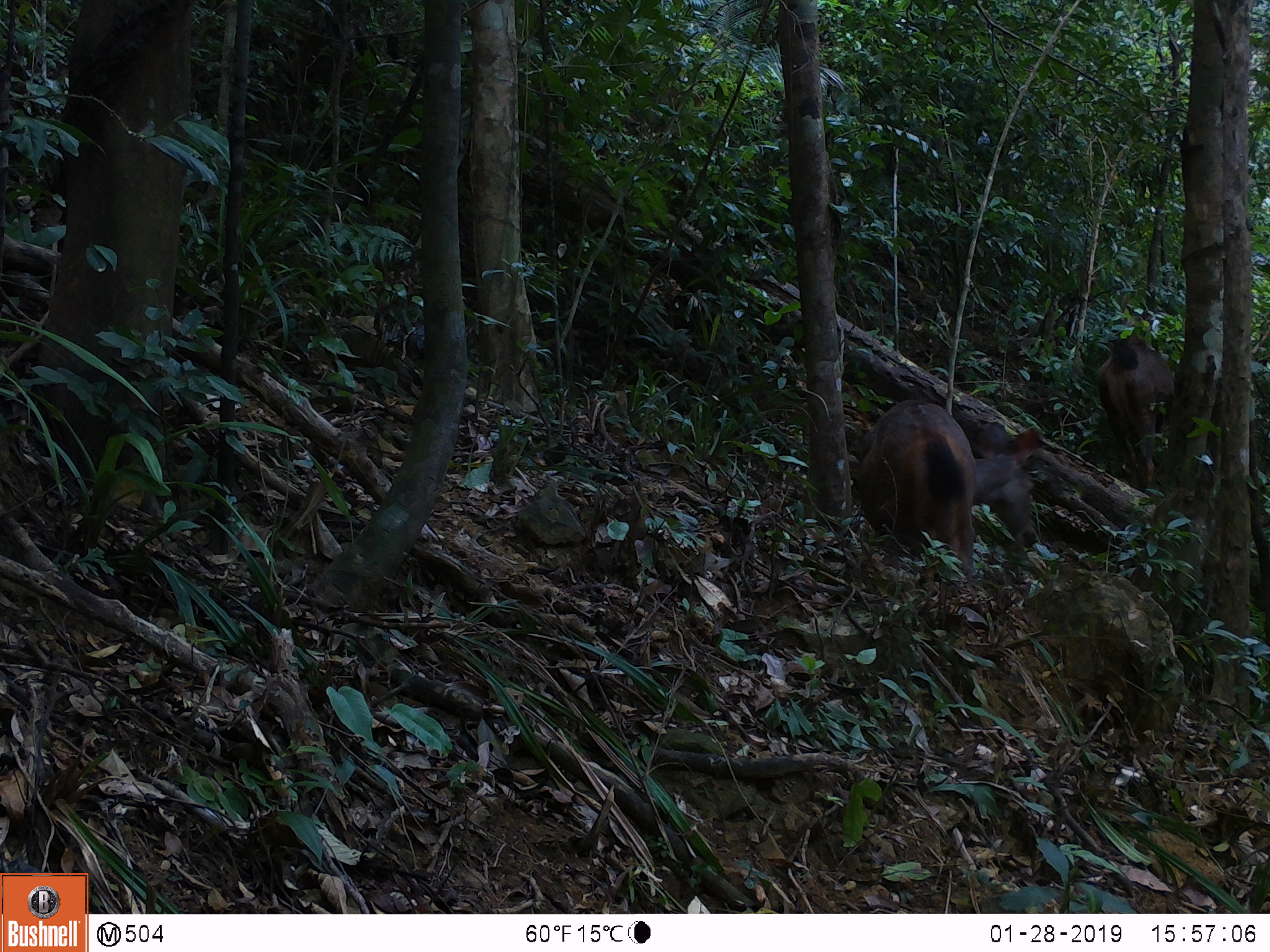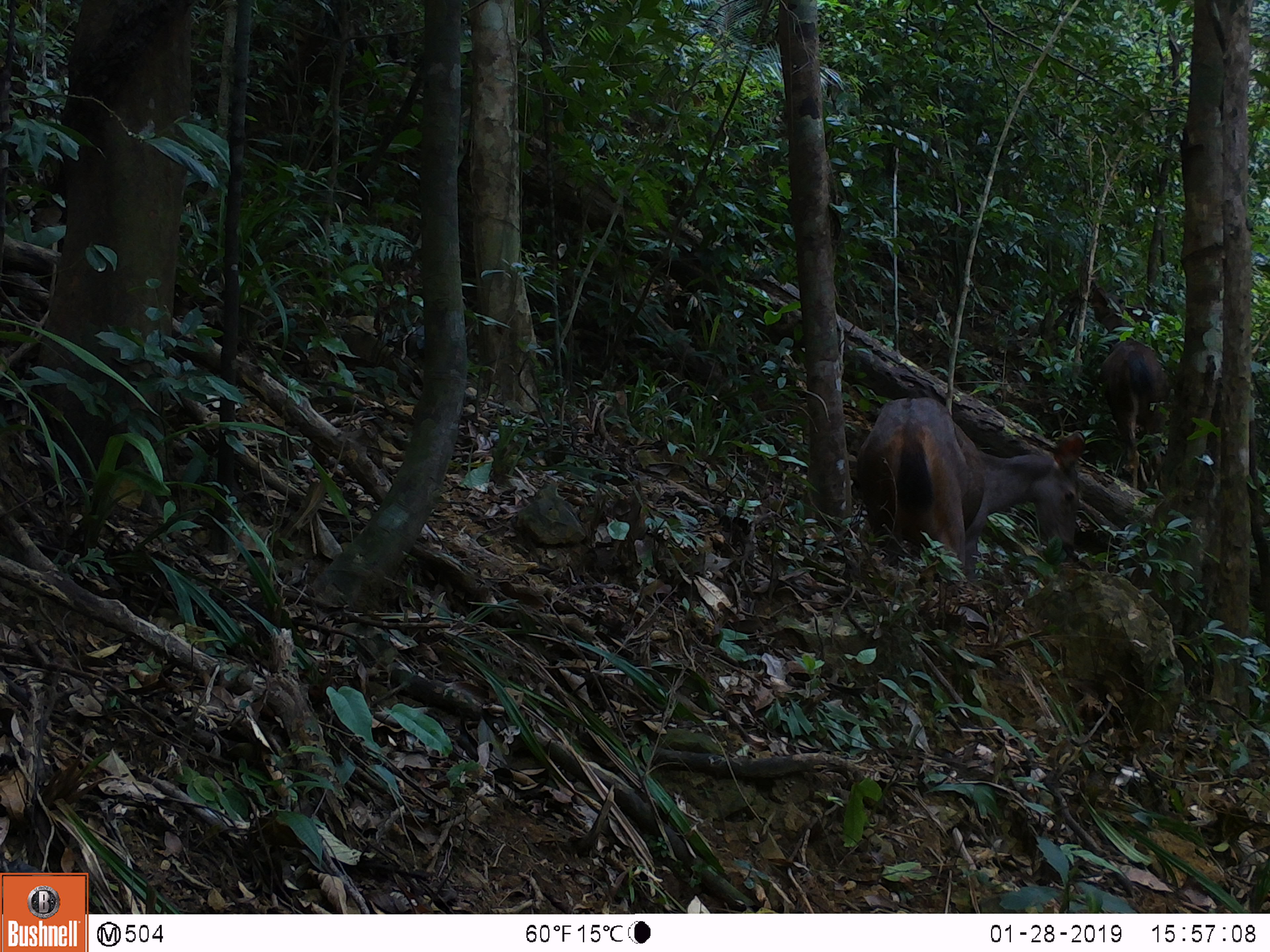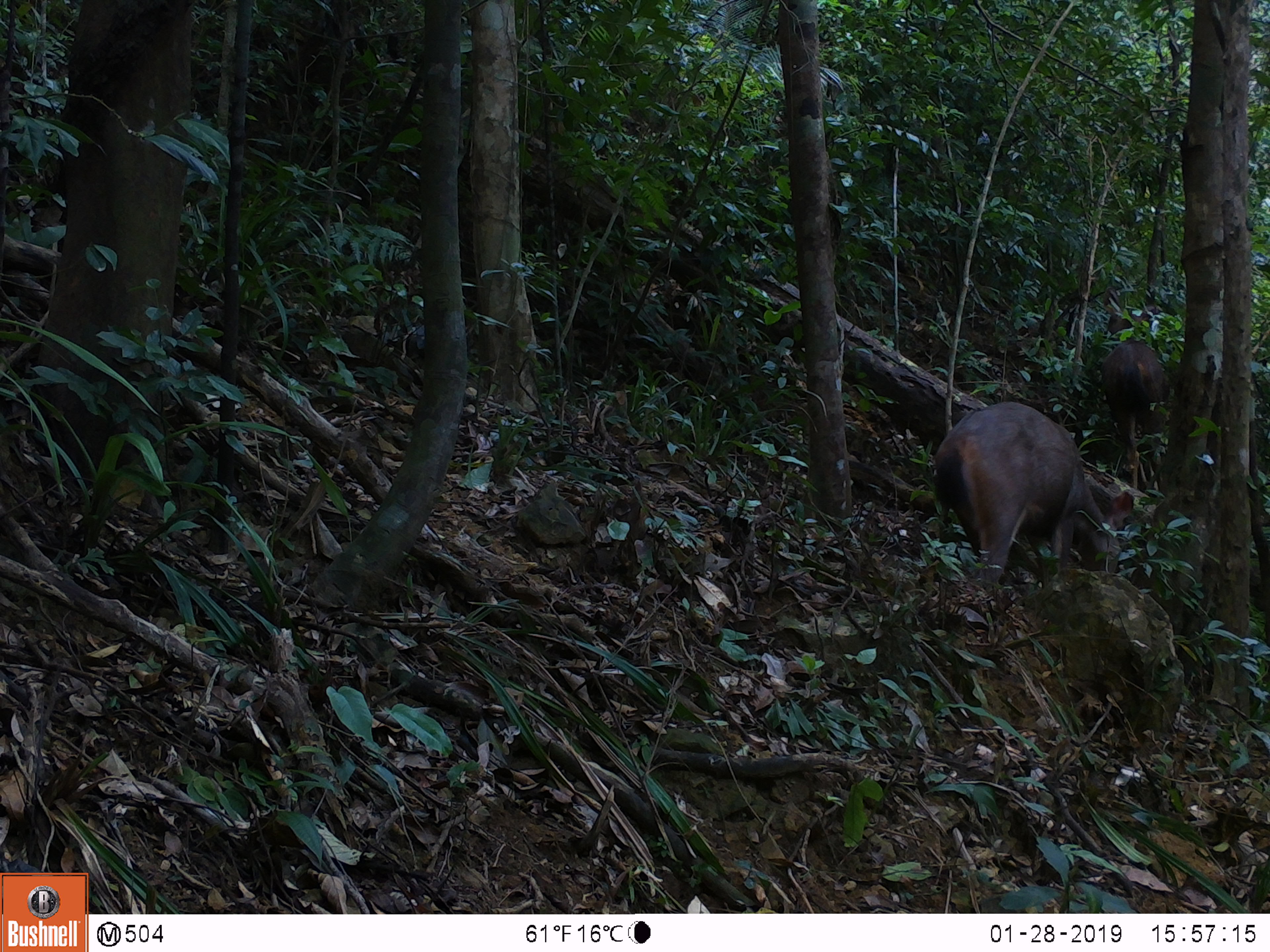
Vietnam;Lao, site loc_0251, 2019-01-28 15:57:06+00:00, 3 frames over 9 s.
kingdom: Animalia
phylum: Chordata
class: Mammalia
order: Artiodactyla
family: Cervidae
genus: Rusa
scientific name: Rusa unicolor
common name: sambar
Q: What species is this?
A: Sambar (Rusa unicolor).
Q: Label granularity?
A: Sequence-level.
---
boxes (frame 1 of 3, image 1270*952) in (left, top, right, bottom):
sambar: (848, 398, 1043, 580); (1094, 332, 1174, 490)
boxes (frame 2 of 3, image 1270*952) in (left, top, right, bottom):
sambar: (856, 397, 1086, 582); (1089, 339, 1170, 492); (1084, 285, 1137, 341)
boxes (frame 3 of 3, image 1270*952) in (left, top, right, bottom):
sambar: (931, 401, 1135, 586); (1098, 333, 1170, 490); (1105, 310, 1151, 345)